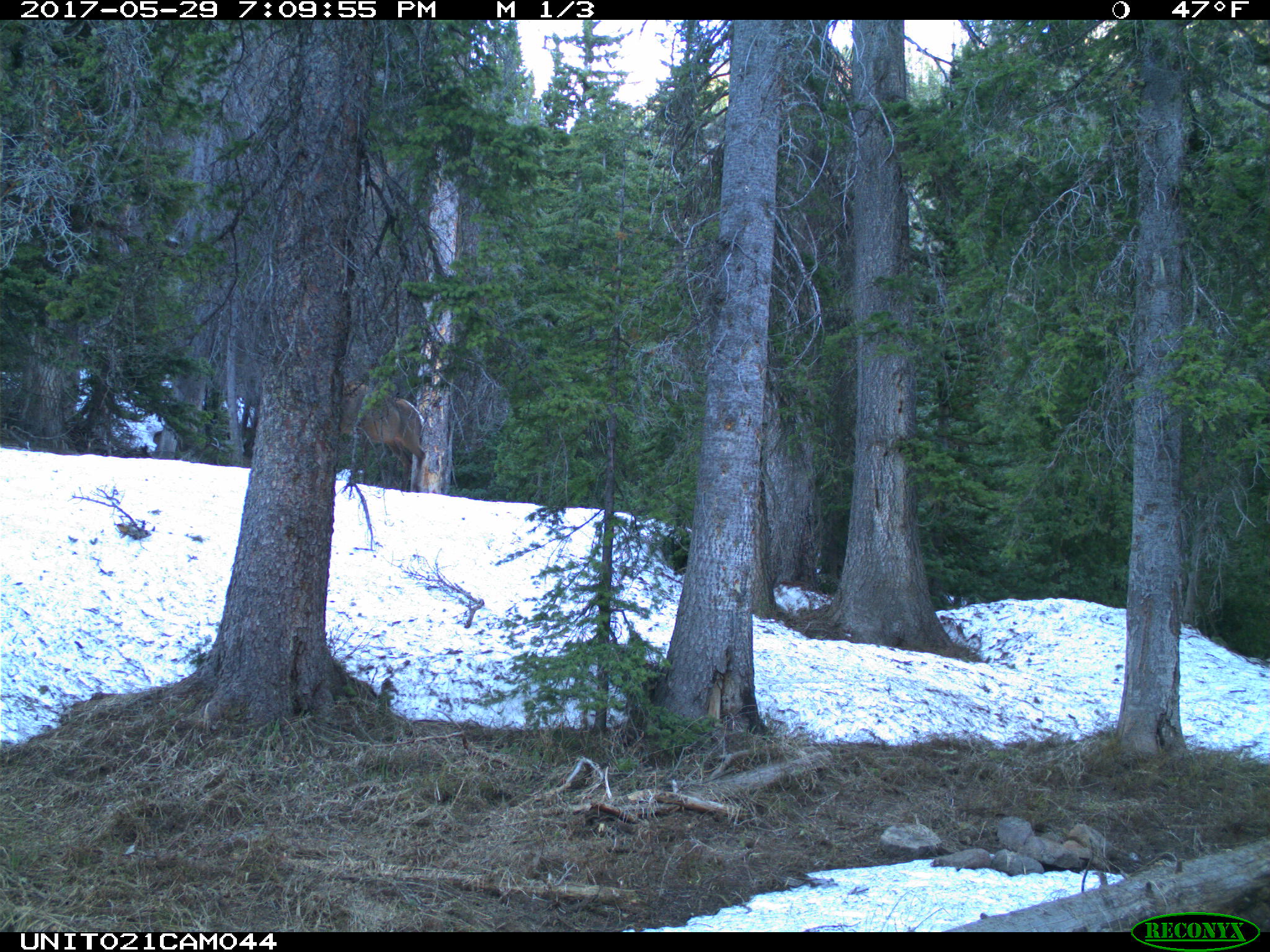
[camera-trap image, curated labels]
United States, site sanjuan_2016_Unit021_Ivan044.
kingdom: Animalia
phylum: Chordata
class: Mammalia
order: Artiodactyla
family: Cervidae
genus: Cervus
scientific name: Cervus elaphus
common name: red deer